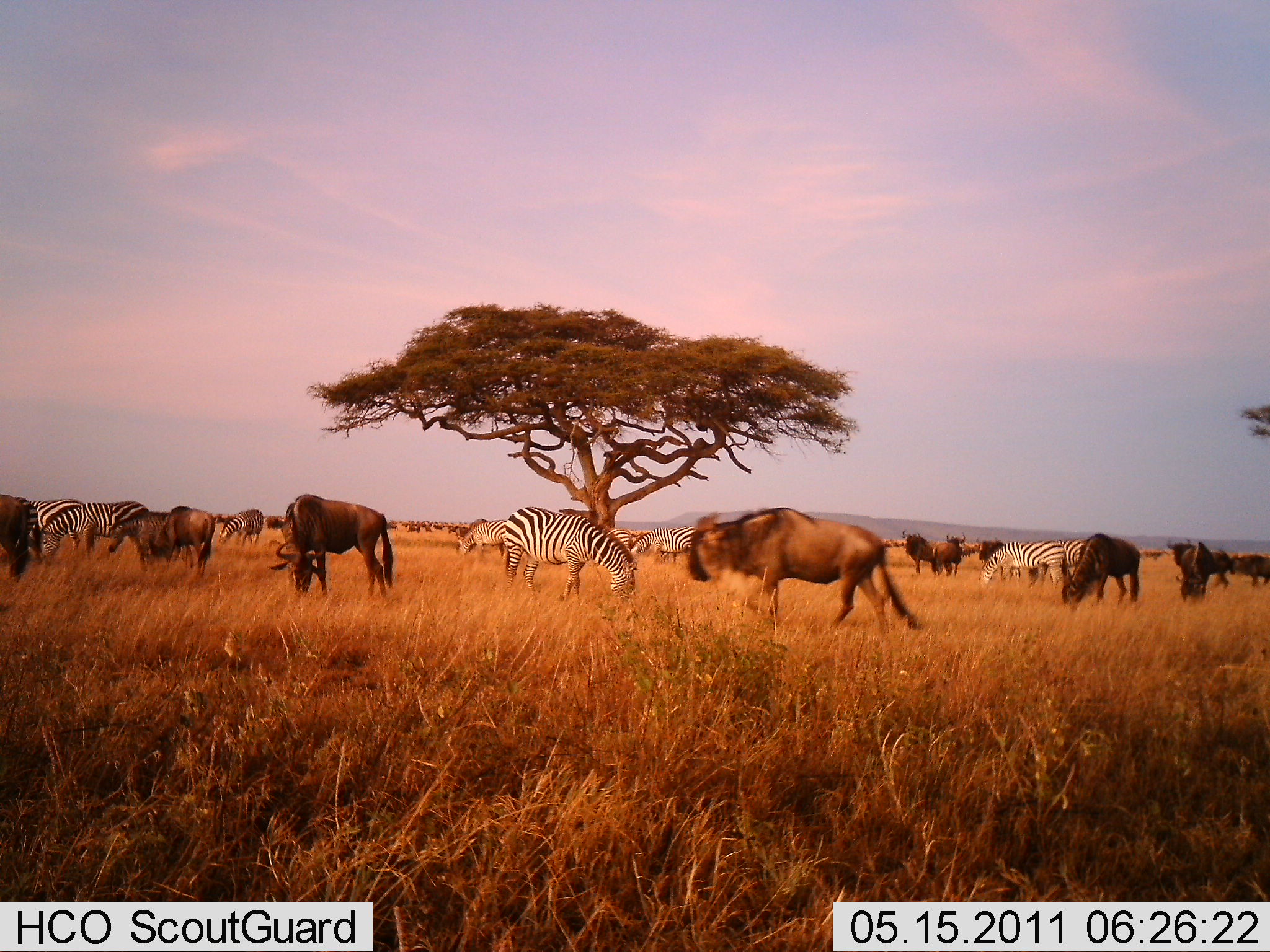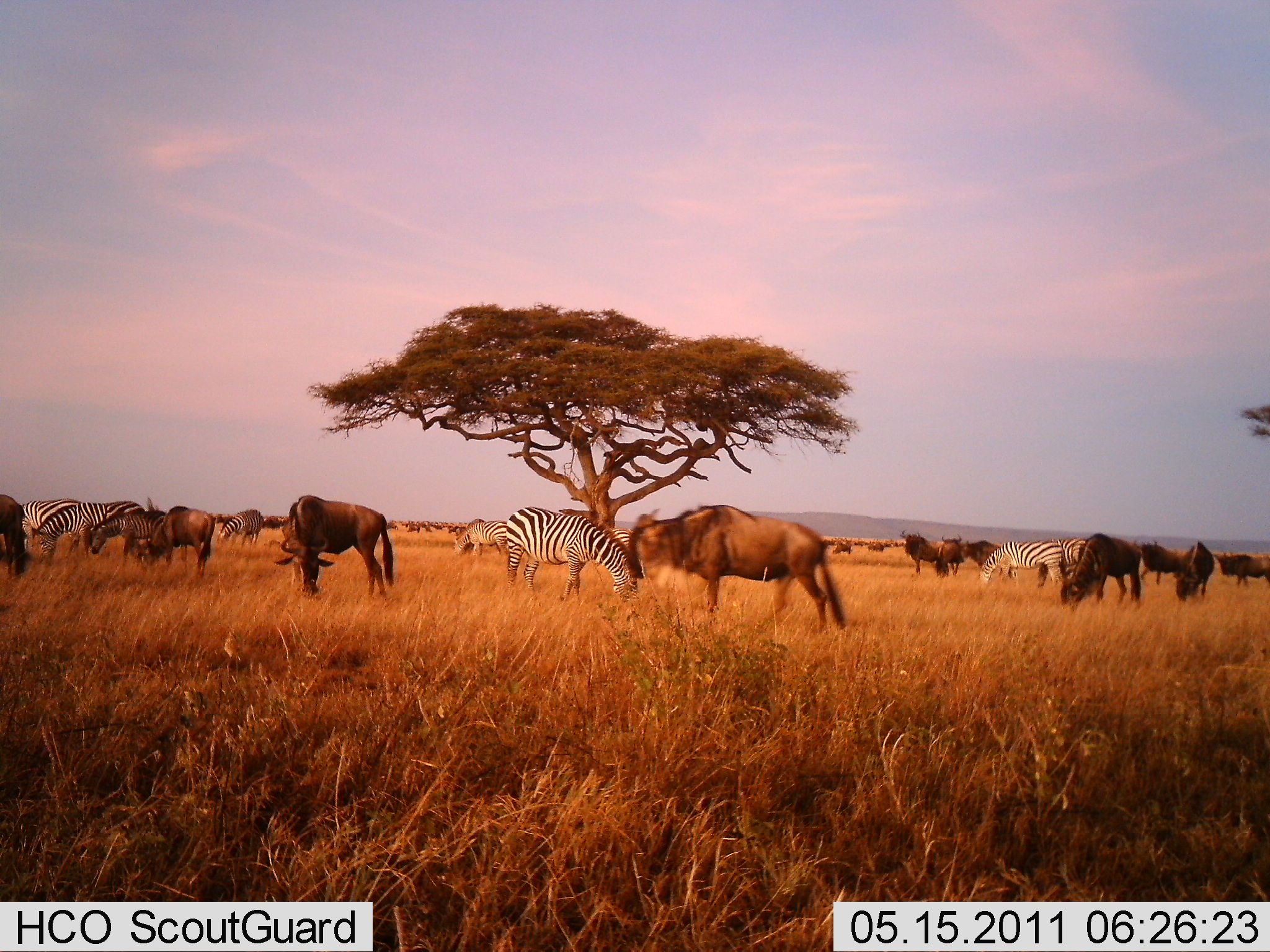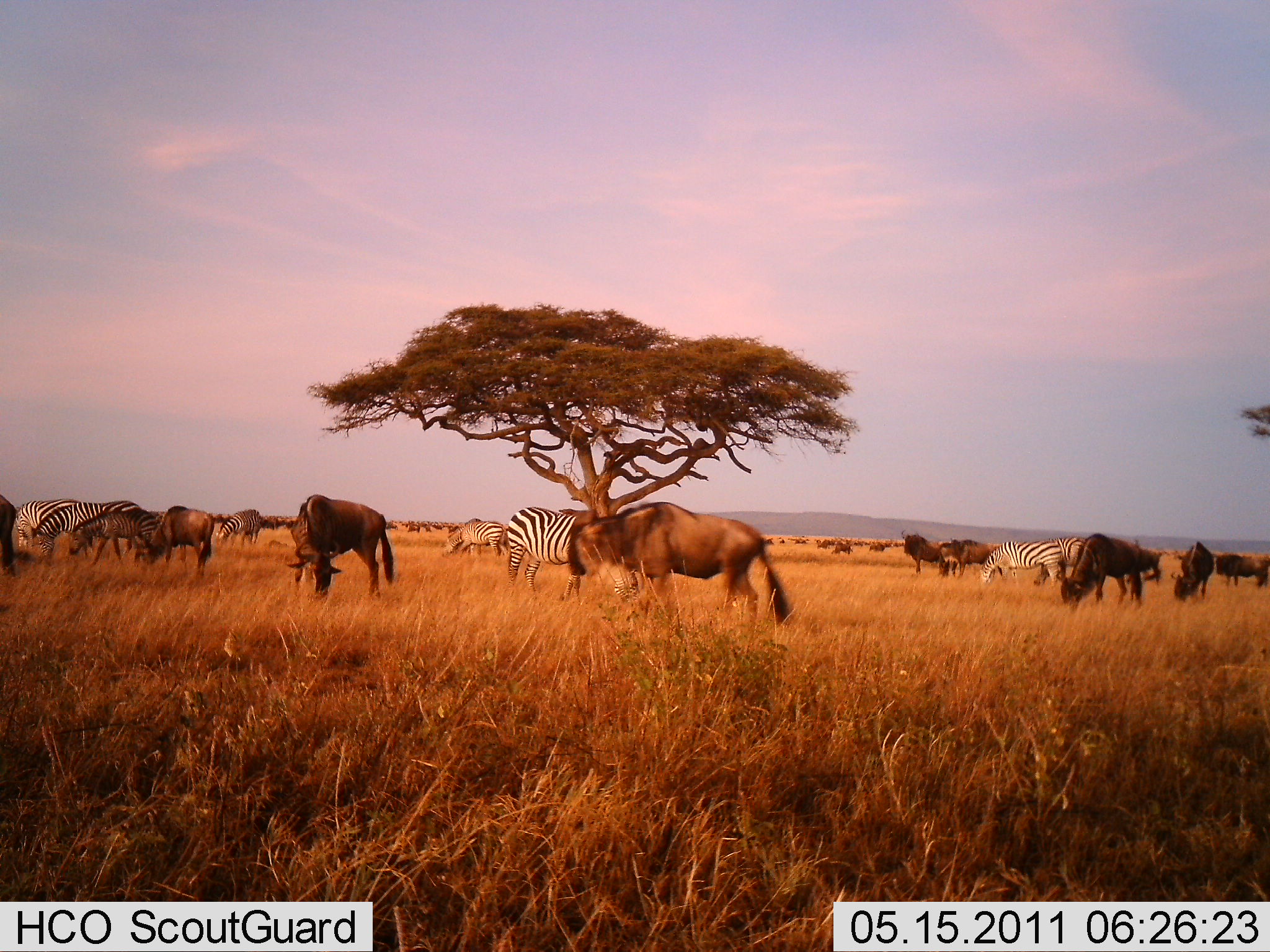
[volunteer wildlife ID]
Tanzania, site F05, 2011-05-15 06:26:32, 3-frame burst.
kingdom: Animalia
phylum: Chordata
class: Mammalia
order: Artiodactyla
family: Bovidae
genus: Connochaetes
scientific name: Connochaetes taurinus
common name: blue wildebeest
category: wildebeest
Wildebeest (blue wildebeest) (Connochaetes taurinus), count 11-50. Behavior (volunteer vote fractions): standing 36%, resting 0%, moving 36%, interacting 0%. Young present (vote fraction): 0%. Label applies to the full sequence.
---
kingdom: Animalia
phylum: Chordata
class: Mammalia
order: Perissodactyla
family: Equidae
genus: Equus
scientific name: Equus quagga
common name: plains zebra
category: zebra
Zebra (plains zebra) (Equus quagga), count 8. Behavior (volunteer vote fractions): standing 27%, resting 0%, moving 18%, interacting 0%. Young present (vote fraction): 9%. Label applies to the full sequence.